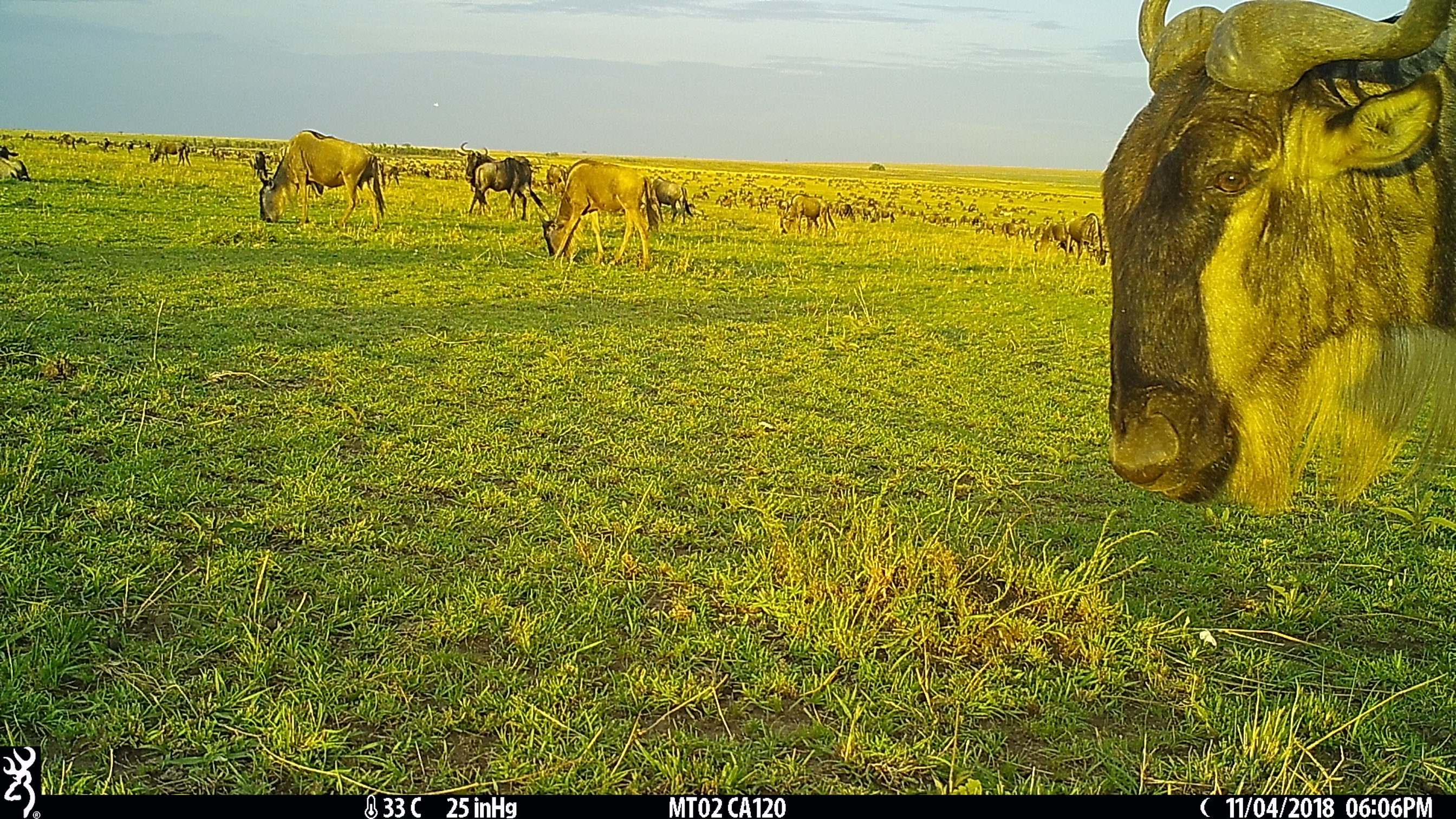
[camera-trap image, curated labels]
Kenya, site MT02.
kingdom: Animalia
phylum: Chordata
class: Mammalia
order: Artiodactyla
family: Bovidae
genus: Connochaetes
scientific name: Connochaetes taurinus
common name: blue wildebeest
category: wildebeest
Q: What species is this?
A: Wildebeest (blue wildebeest) (Connochaetes taurinus).